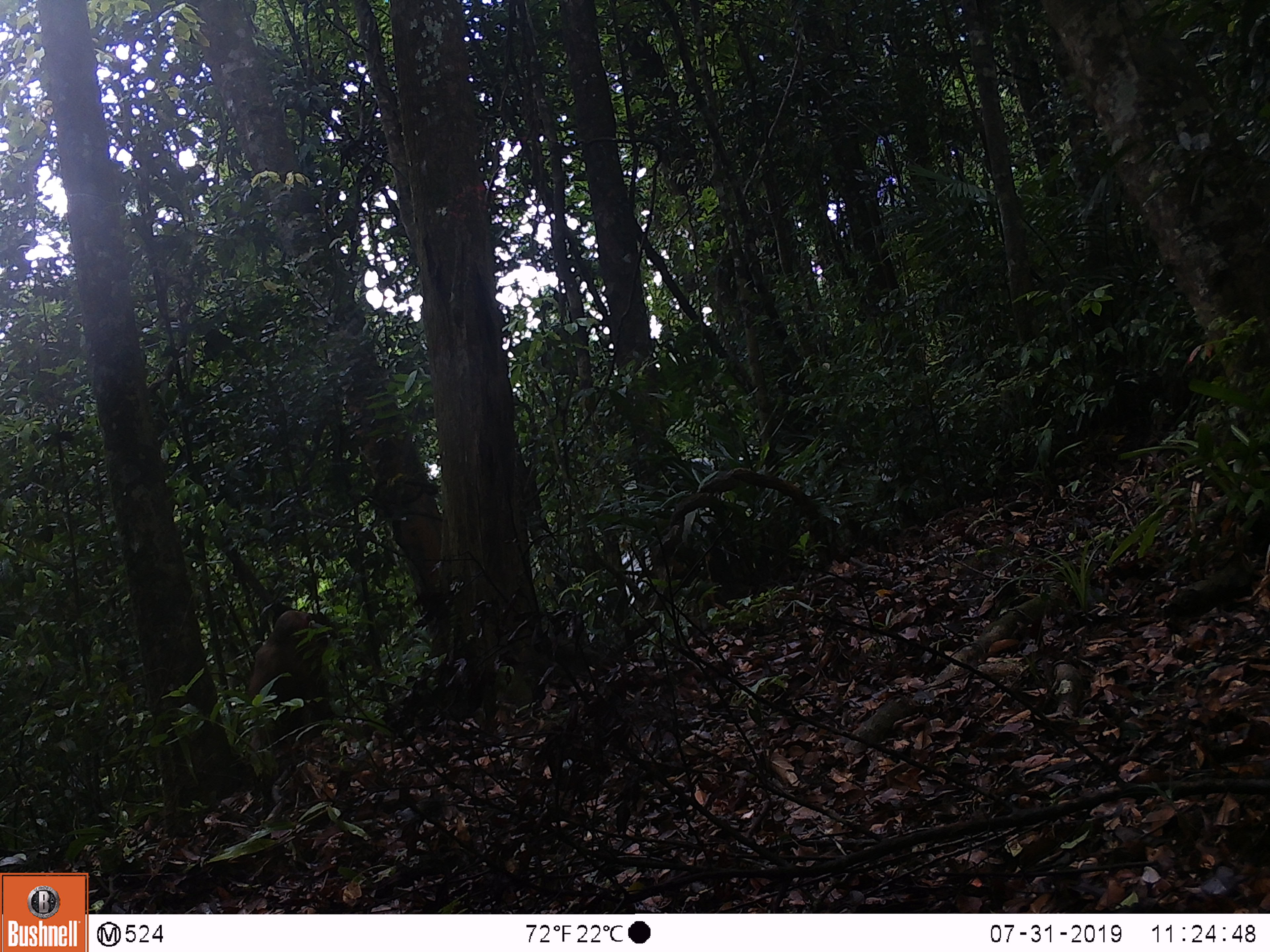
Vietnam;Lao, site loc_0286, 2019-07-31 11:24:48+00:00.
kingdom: Animalia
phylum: Chordata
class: Mammalia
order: Primates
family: Cercopithecidae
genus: Macaca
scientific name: Macaca arctoides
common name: stump-tailed macaque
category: stump tailed macaque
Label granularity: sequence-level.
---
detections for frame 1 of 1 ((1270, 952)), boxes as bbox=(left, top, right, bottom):
stump tailed macaque: bbox=(246, 610, 331, 751)